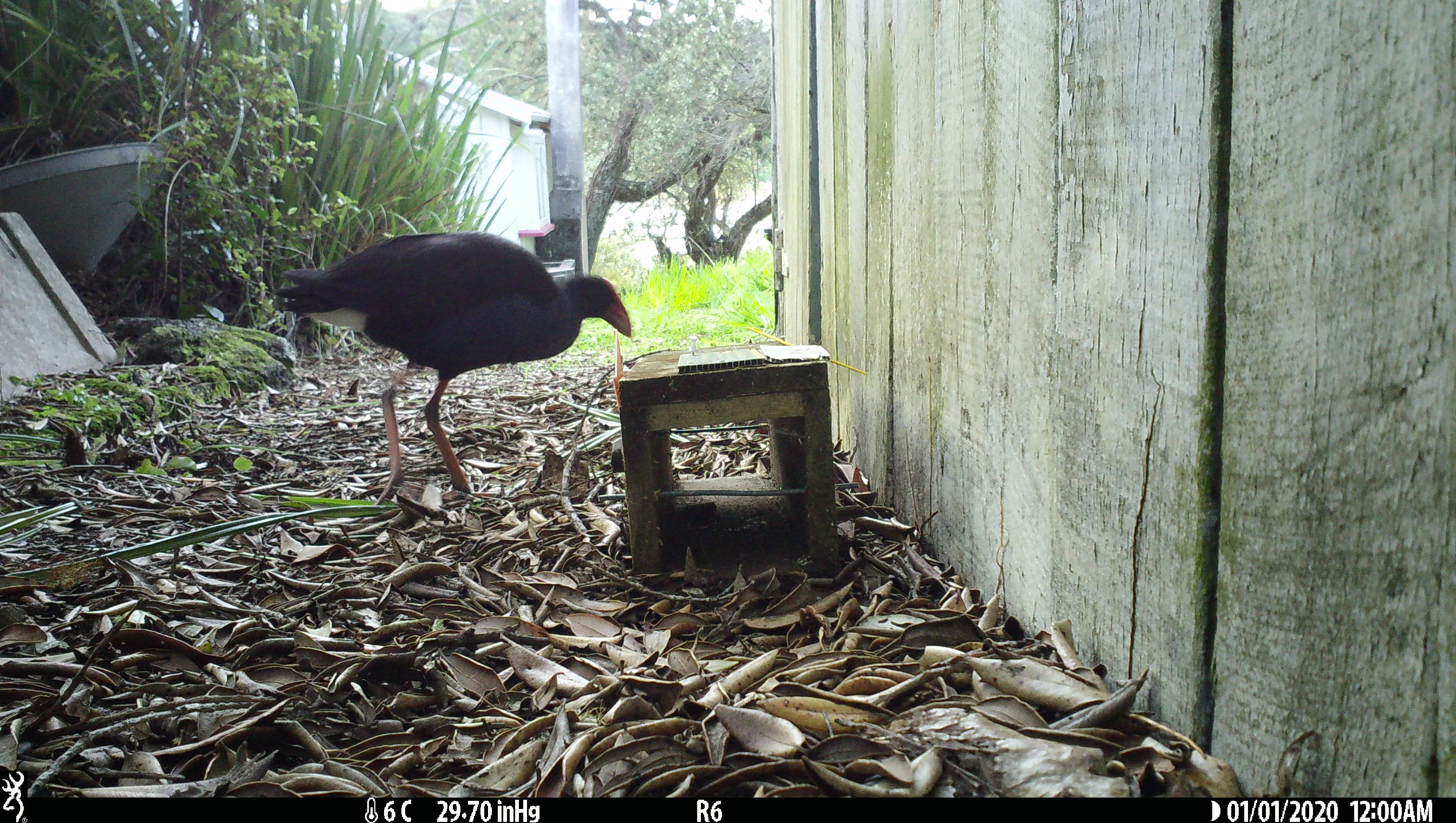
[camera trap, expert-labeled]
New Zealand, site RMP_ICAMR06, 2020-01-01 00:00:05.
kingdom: Animalia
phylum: Chordata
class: Aves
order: Gruiformes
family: Rallidae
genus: Porphyrio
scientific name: Porphyrio melanotus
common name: australasian swamphen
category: pukeko